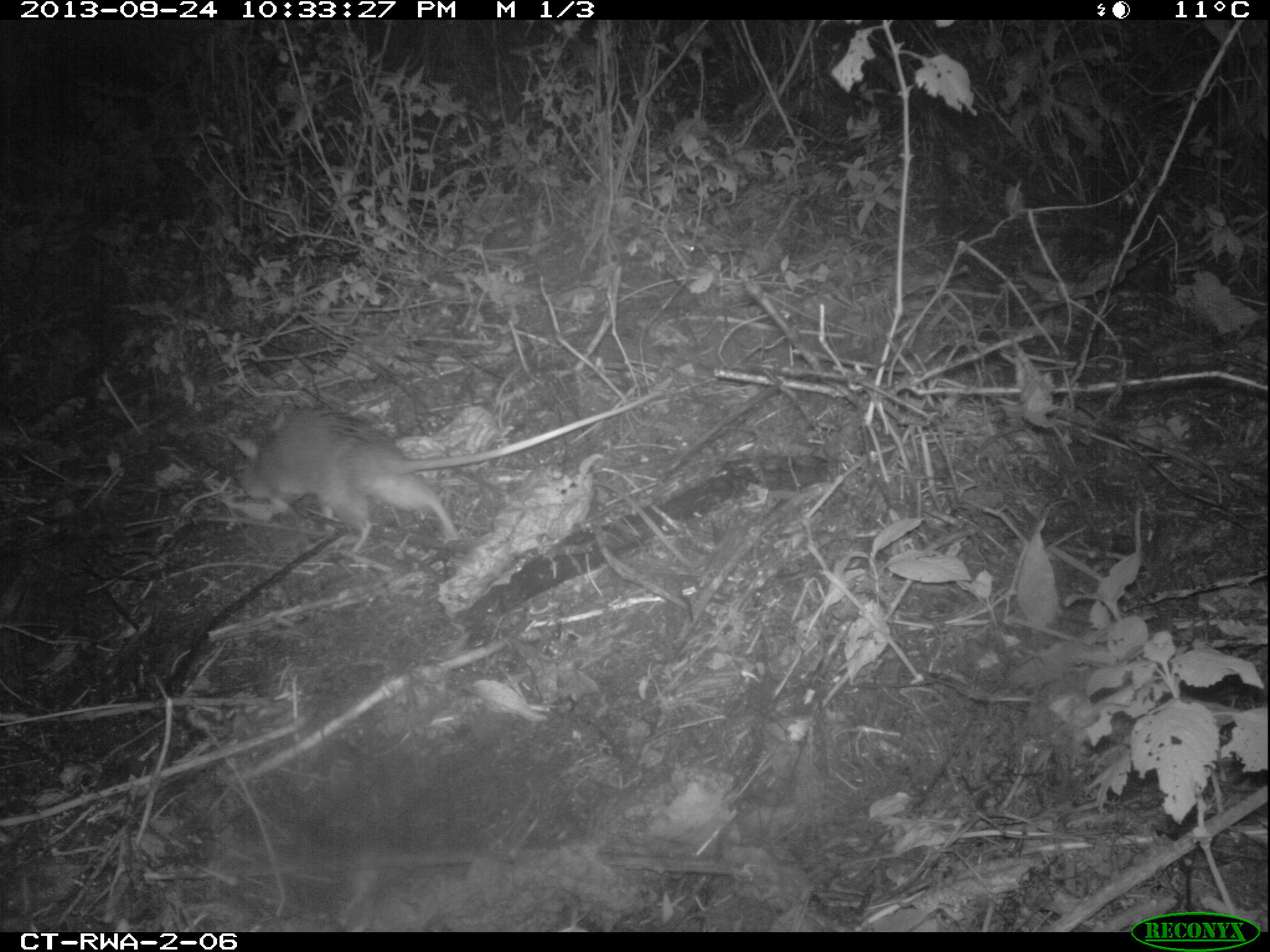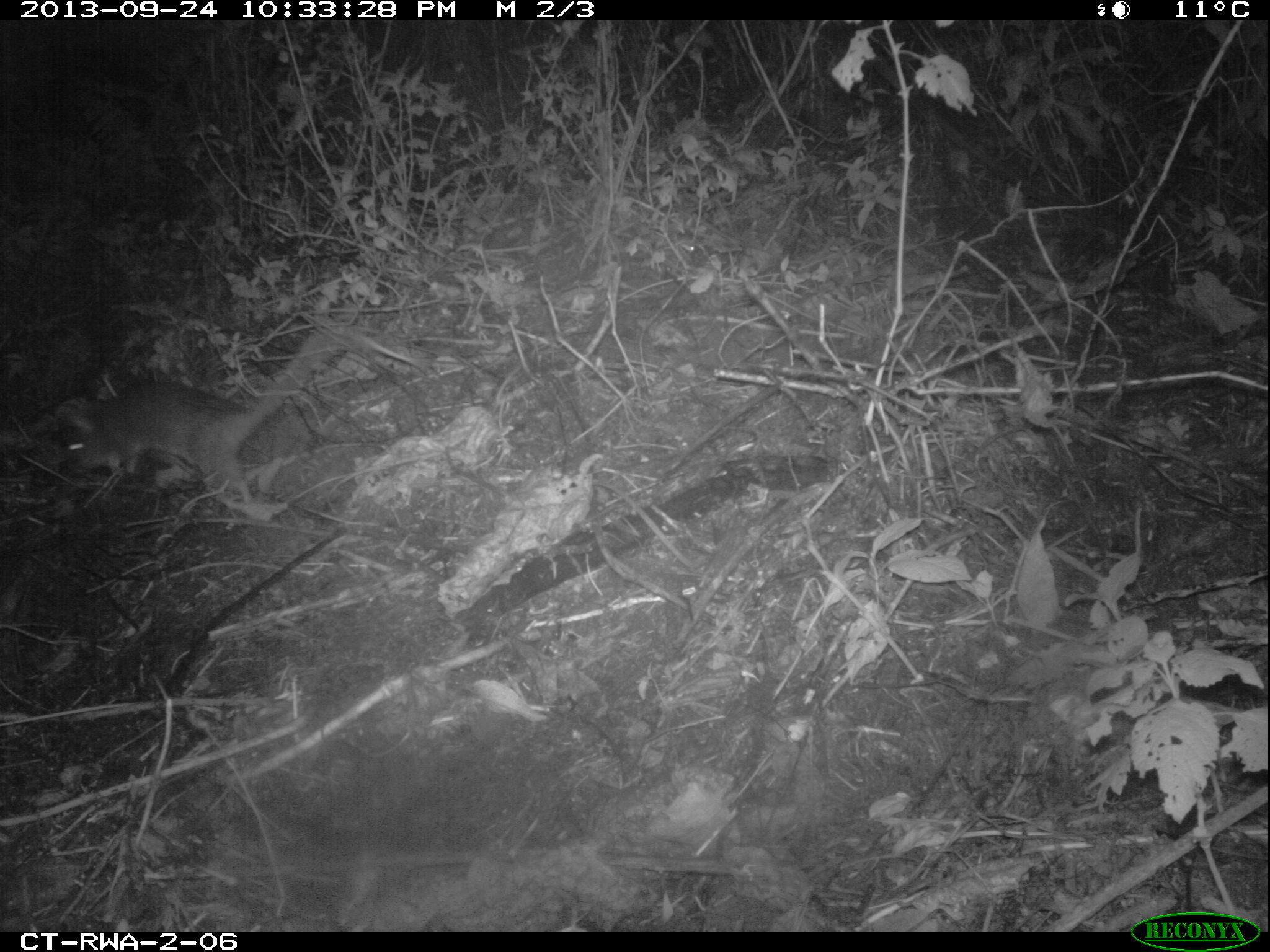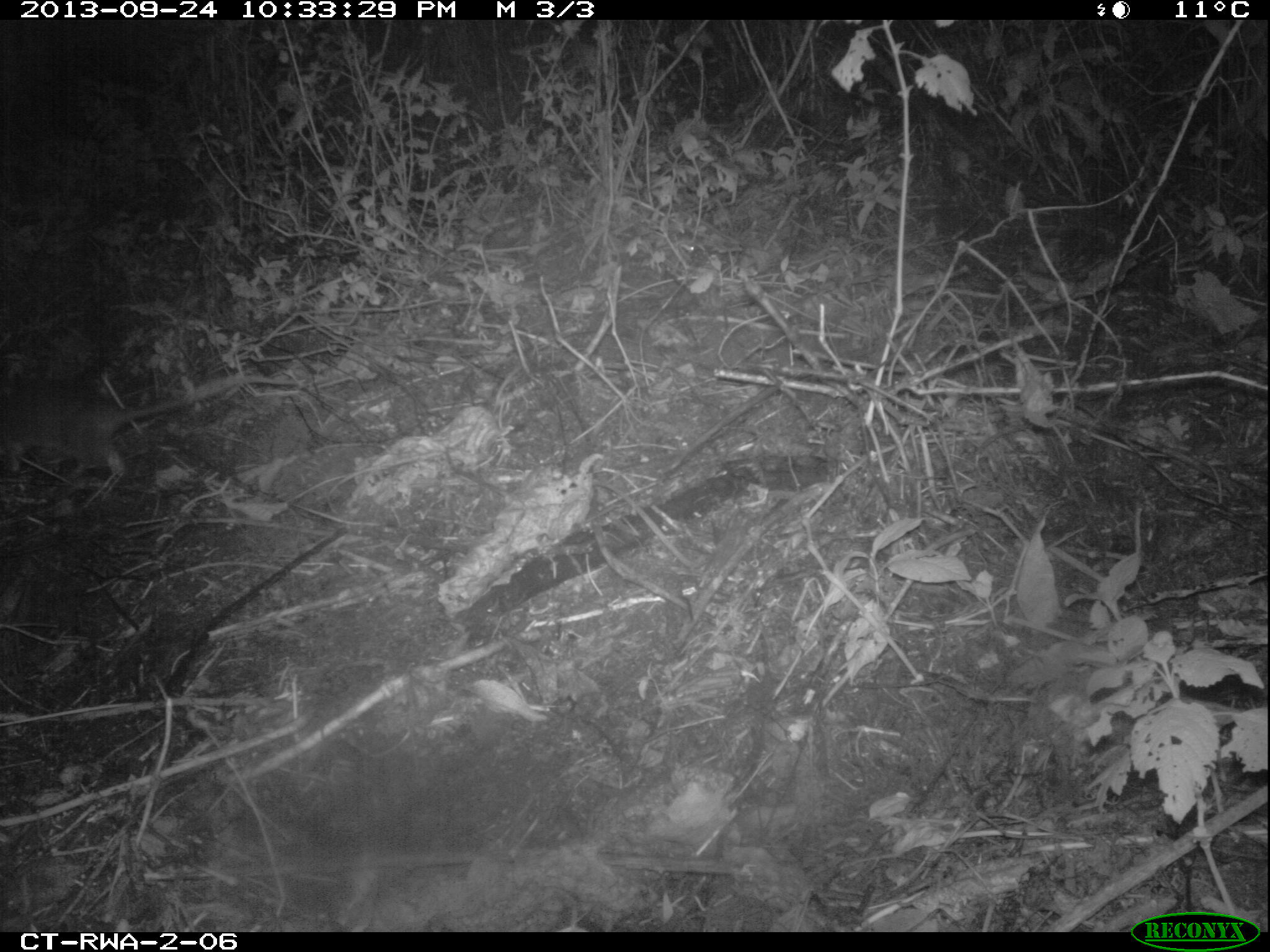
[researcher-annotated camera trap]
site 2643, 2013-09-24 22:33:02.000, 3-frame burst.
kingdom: Animalia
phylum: Chordata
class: Mammalia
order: Rodentia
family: Nesomyidae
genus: Cricetomys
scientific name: Cricetomys gambianus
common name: african giant pouched rat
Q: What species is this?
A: Cricetomys gambianus (african giant pouched rat).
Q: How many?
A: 1.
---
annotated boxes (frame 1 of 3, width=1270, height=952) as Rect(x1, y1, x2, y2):
cricetomys gambianus: Rect(228, 384, 666, 555)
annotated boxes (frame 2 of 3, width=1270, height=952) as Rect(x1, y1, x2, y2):
cricetomys gambianus: Rect(59, 333, 322, 518)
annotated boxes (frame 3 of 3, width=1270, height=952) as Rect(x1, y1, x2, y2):
cricetomys gambianus: Rect(0, 360, 300, 493)